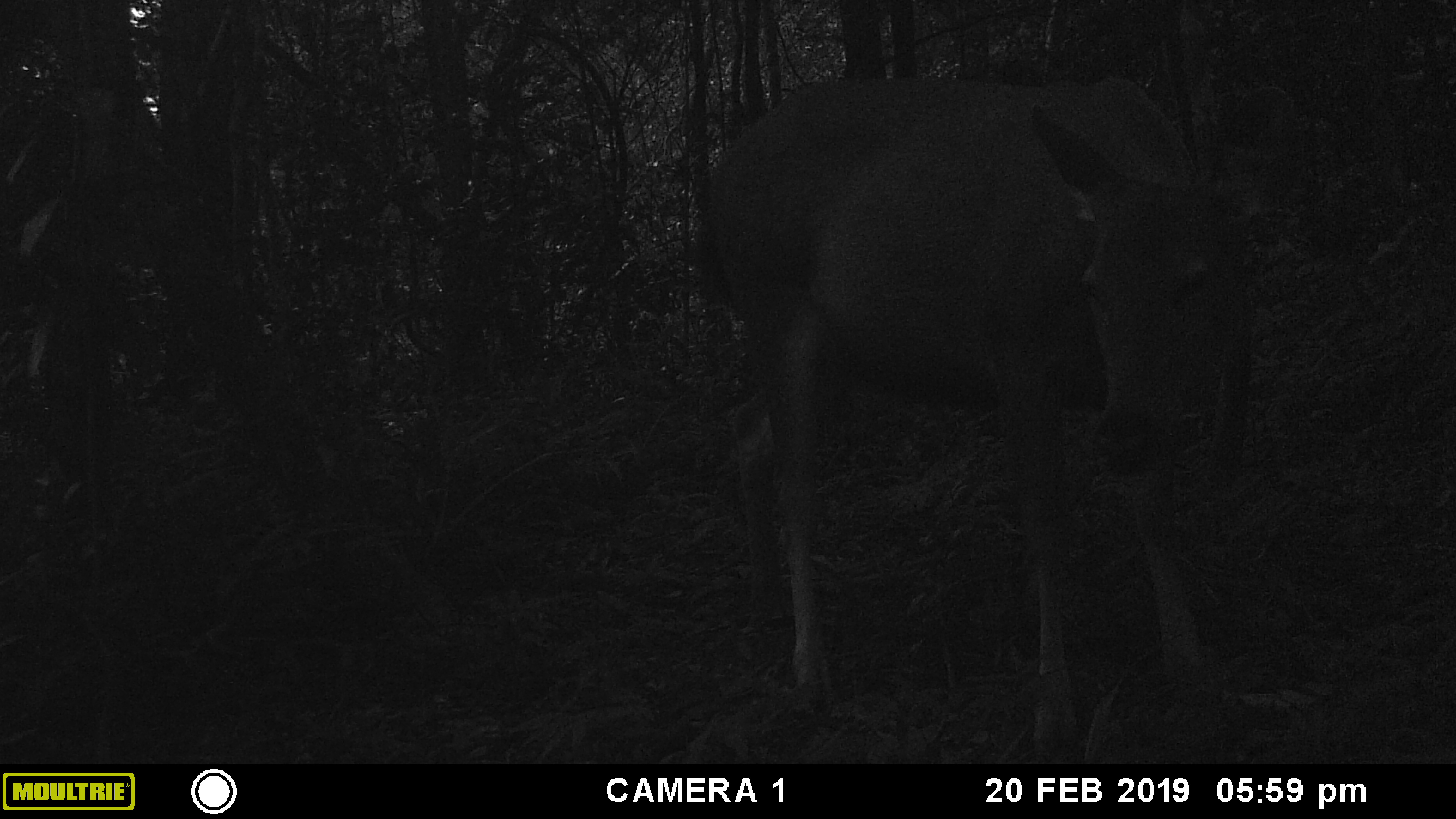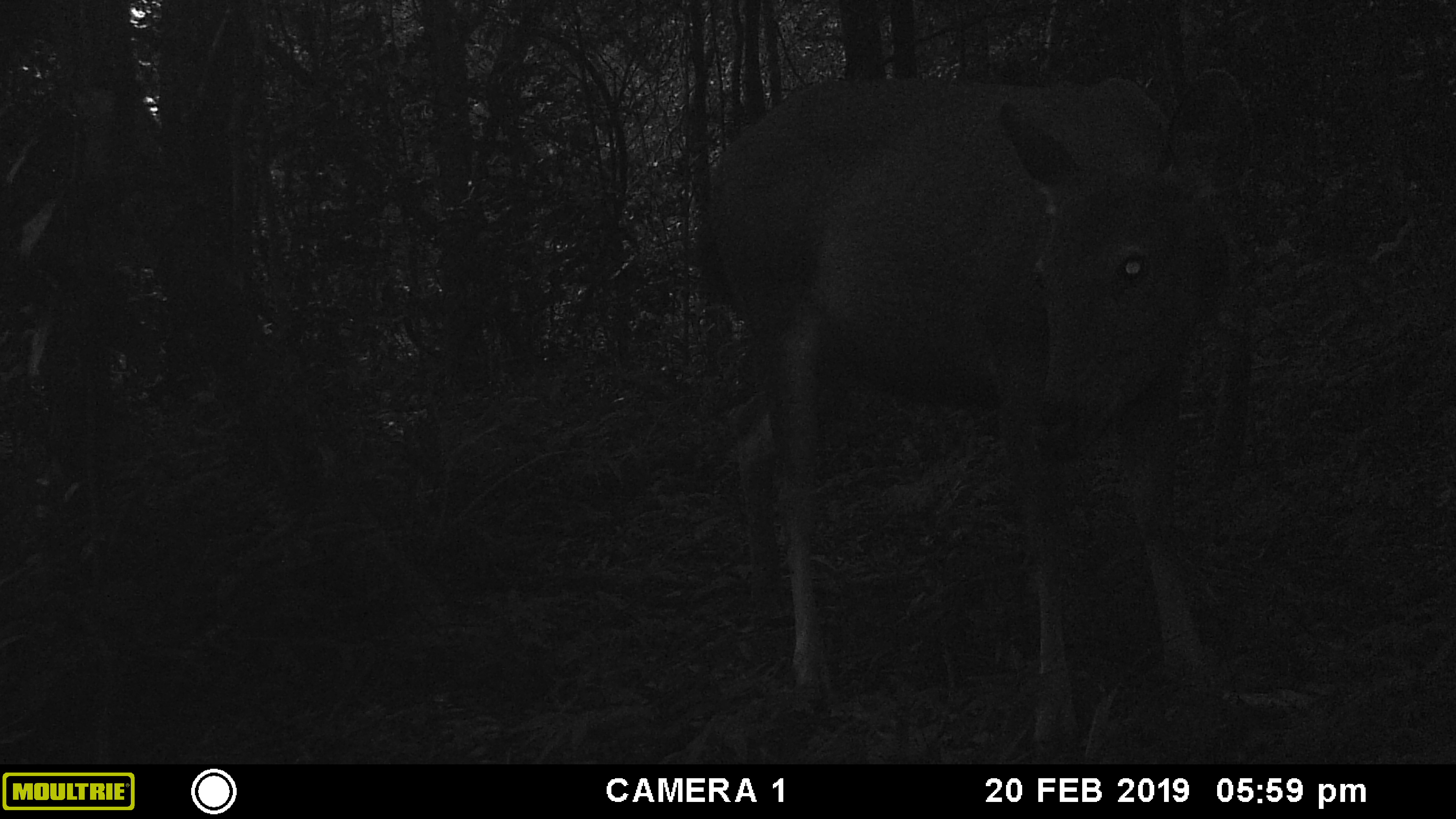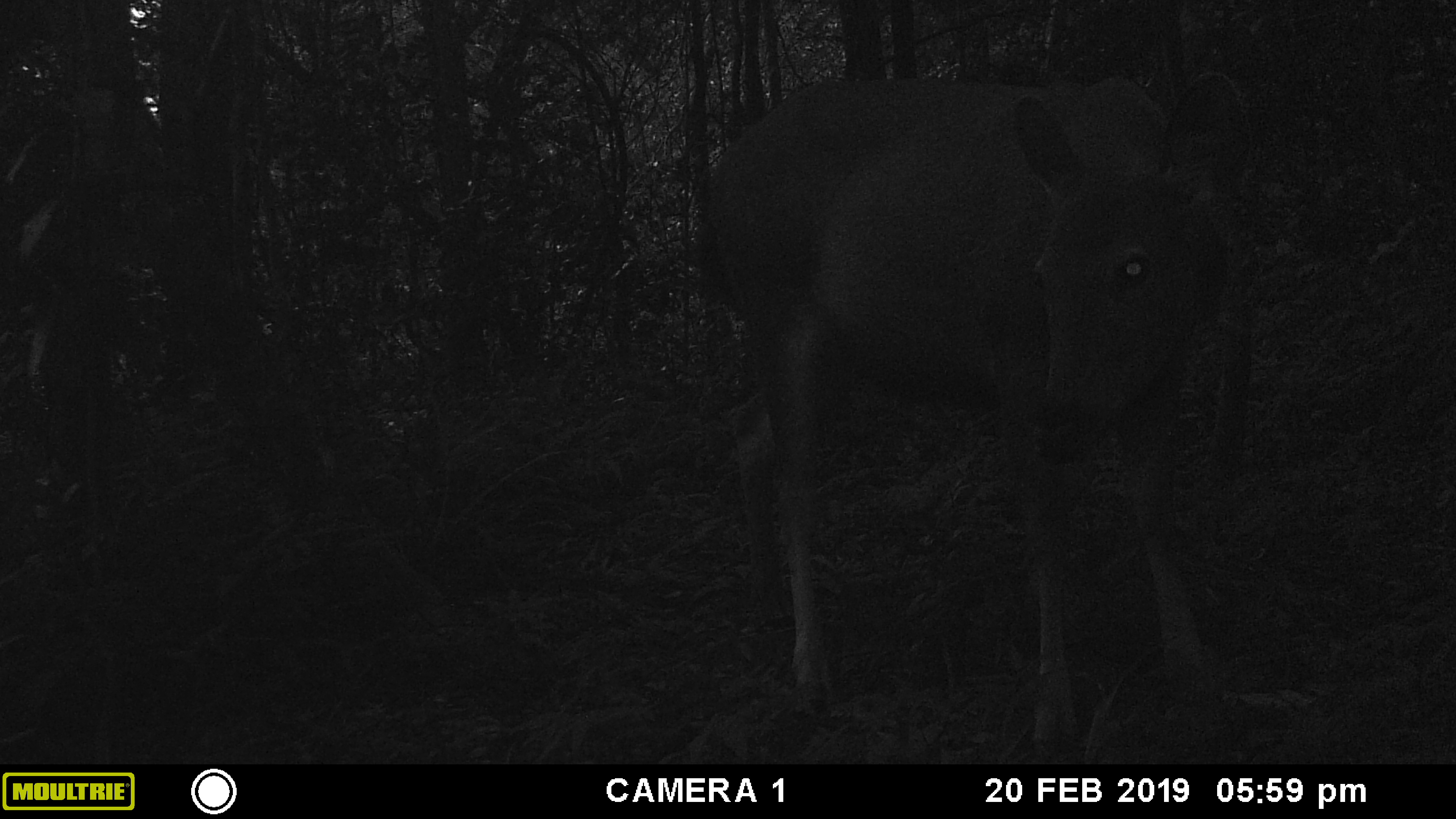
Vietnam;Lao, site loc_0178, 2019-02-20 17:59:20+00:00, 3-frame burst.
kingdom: Animalia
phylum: Chordata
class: Mammalia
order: Artiodactyla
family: Cervidae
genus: Rusa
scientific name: Rusa unicolor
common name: sambar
Sambar (Rusa unicolor). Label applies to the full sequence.